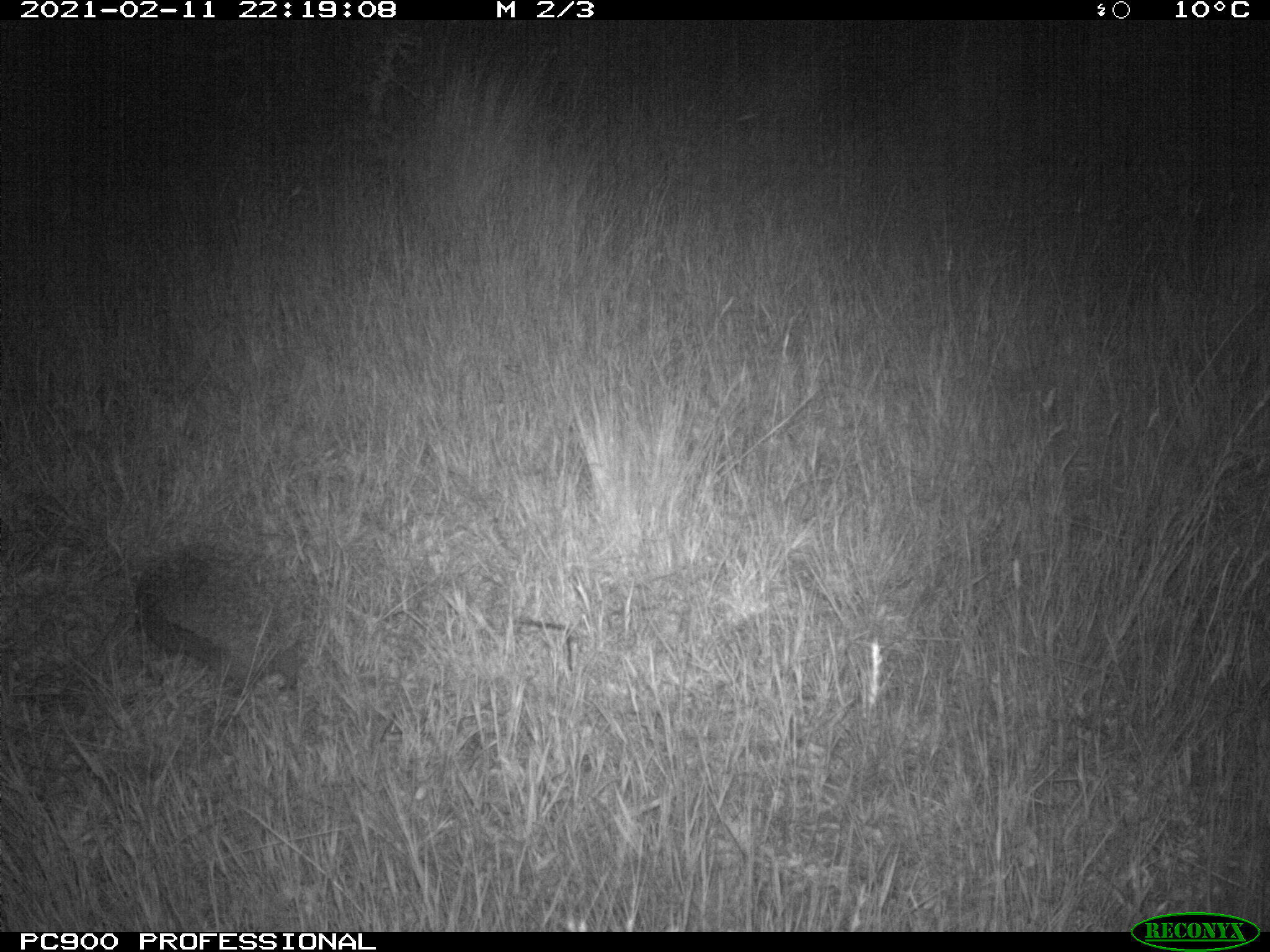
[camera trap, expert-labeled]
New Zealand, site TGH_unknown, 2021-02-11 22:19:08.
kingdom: Animalia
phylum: Chordata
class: Mammalia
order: Eulipotyphla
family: Erinaceidae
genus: Erinaceus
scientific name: Erinaceus europaeus europaeus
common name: european hedgehog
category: hedgehog